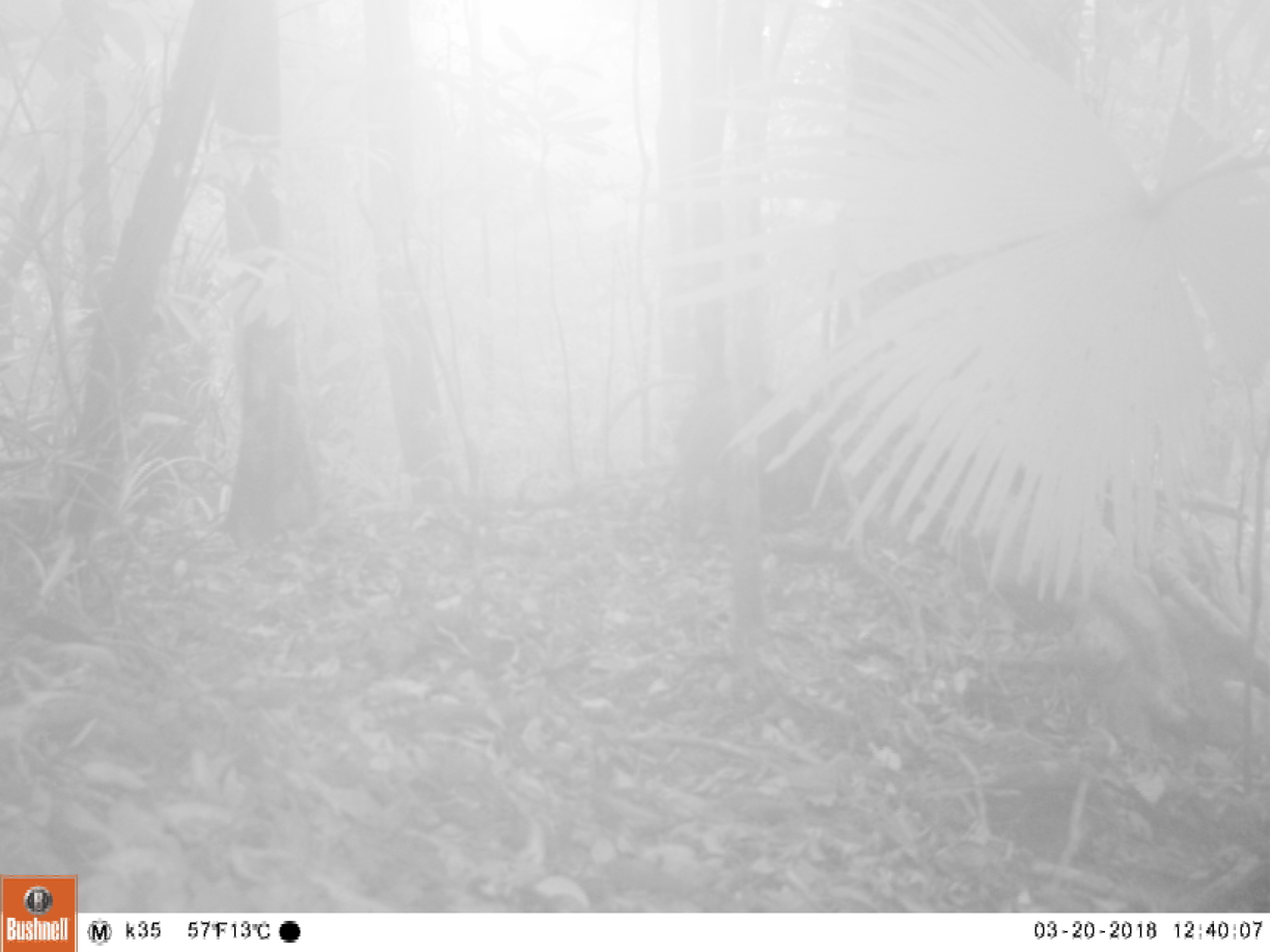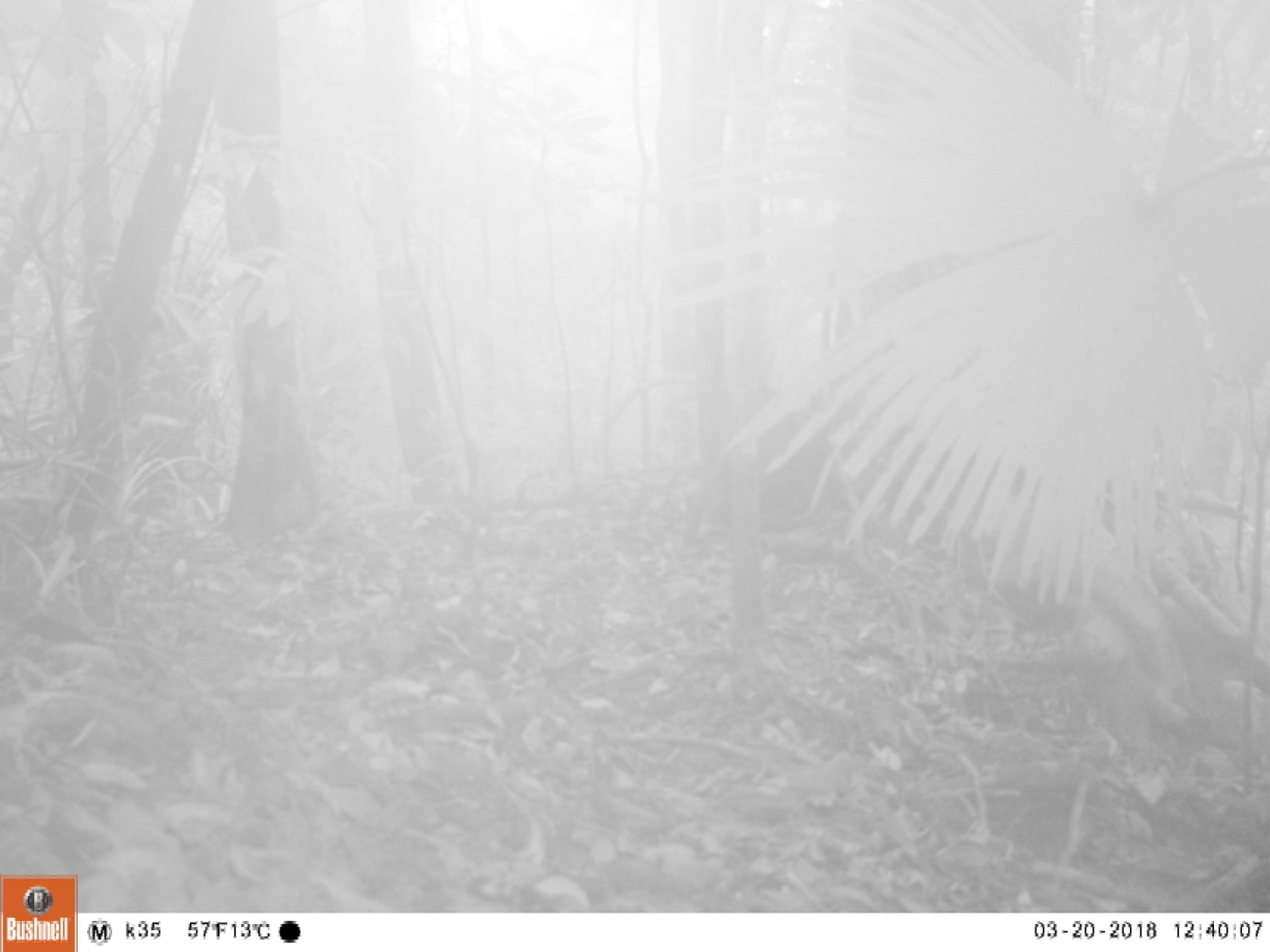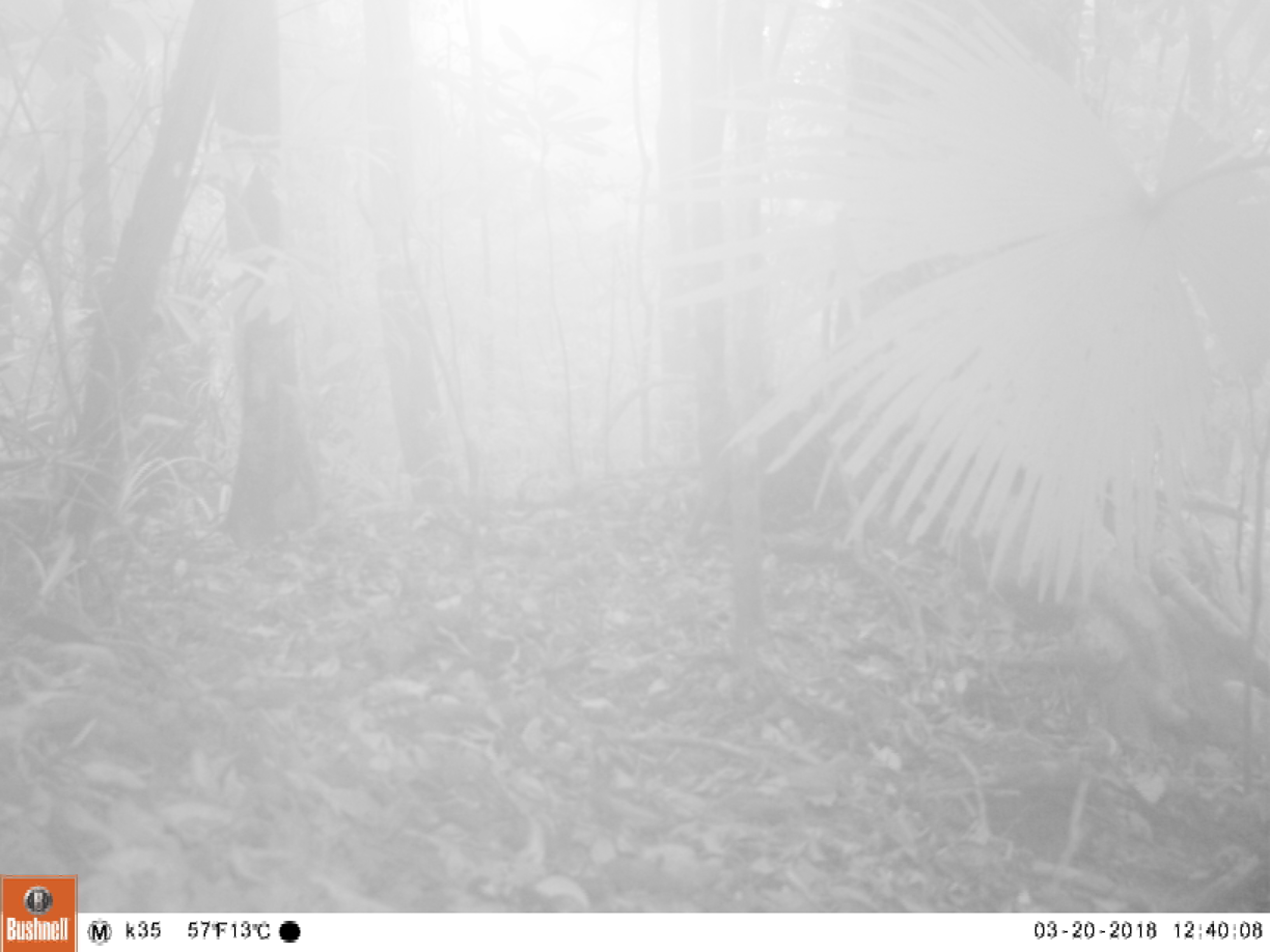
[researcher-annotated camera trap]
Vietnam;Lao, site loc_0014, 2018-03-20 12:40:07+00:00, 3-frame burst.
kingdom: Animalia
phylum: Chordata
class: Mammalia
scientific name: Mammalia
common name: mammal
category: unidentified small mammal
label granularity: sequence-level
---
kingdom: Animalia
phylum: Chordata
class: Mammalia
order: Artiodactyla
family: Suidae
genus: Sus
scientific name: Sus scrofa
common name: eurasian wild pig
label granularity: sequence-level